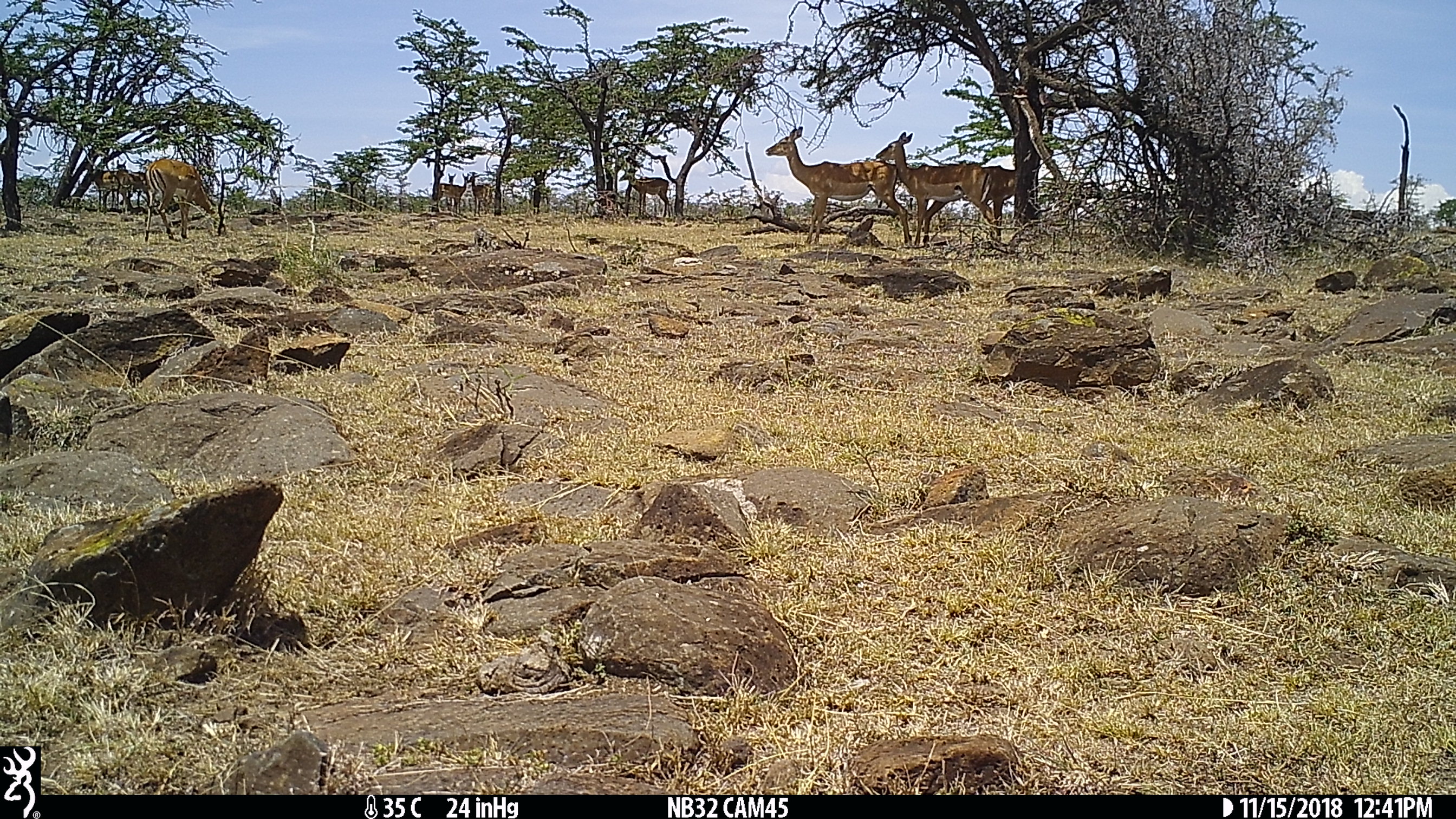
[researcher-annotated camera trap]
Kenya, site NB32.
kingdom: Animalia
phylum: Chordata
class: Mammalia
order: Artiodactyla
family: Bovidae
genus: Aepyceros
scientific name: Aepyceros melampus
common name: impala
Impala (Aepyceros melampus).